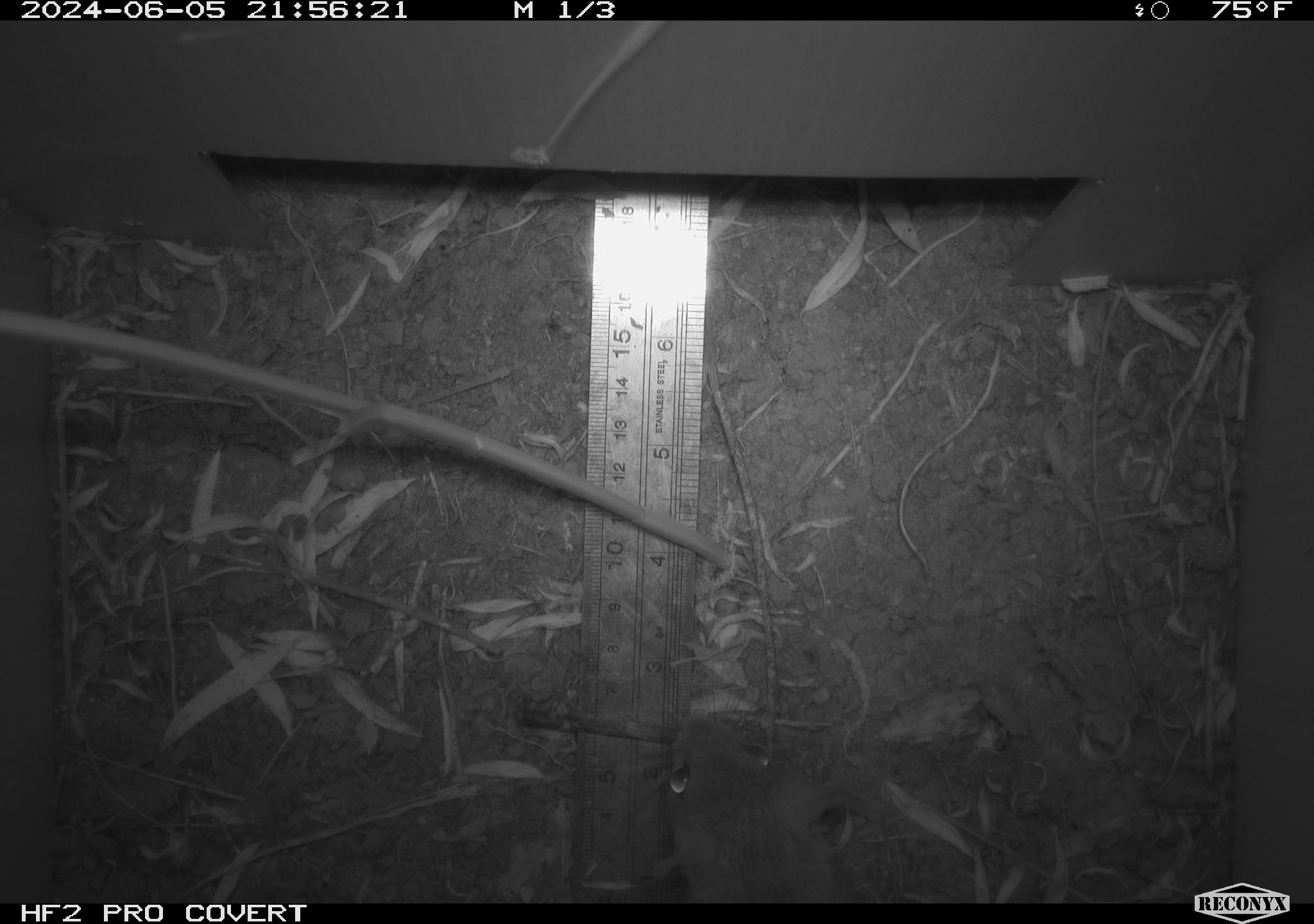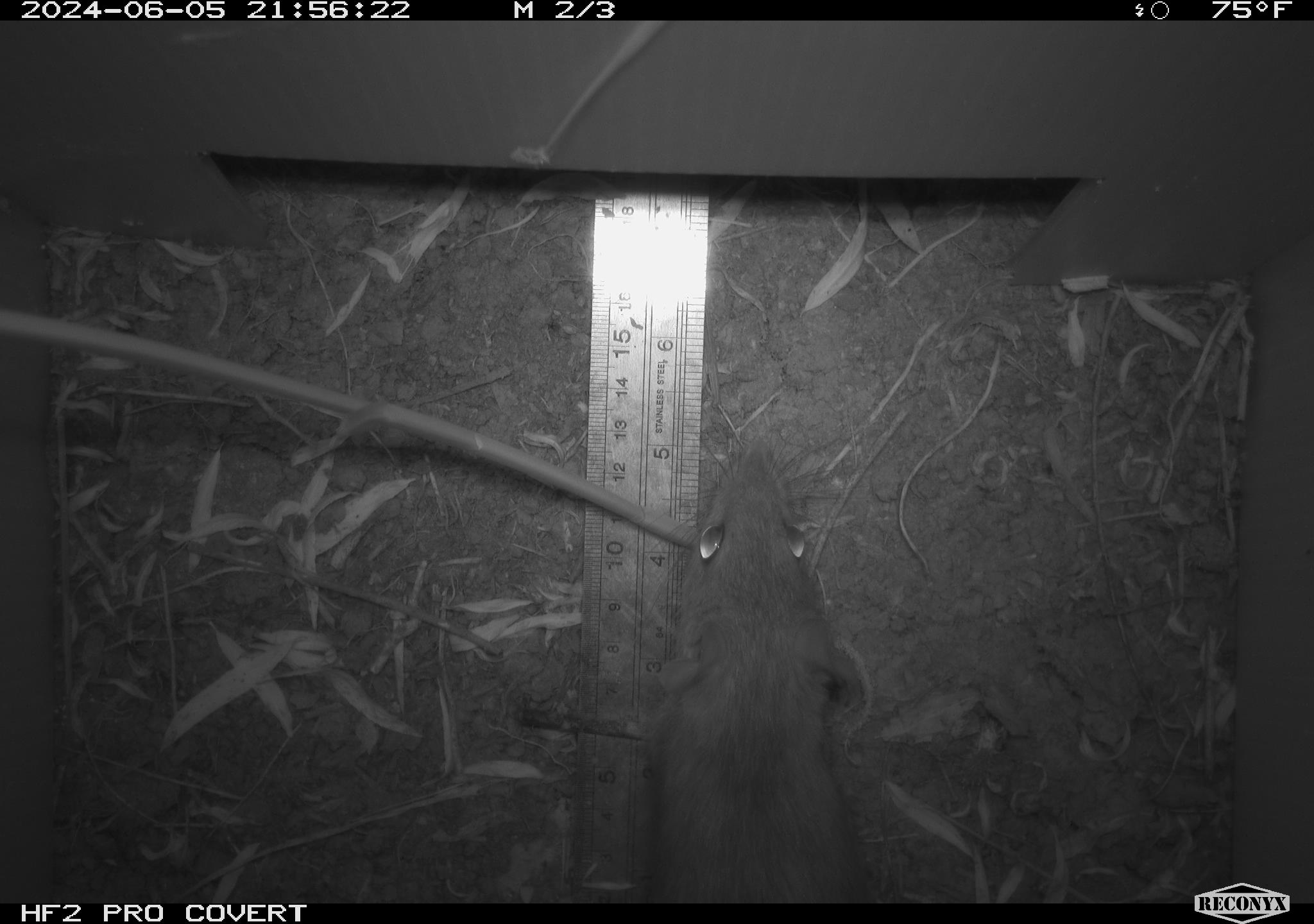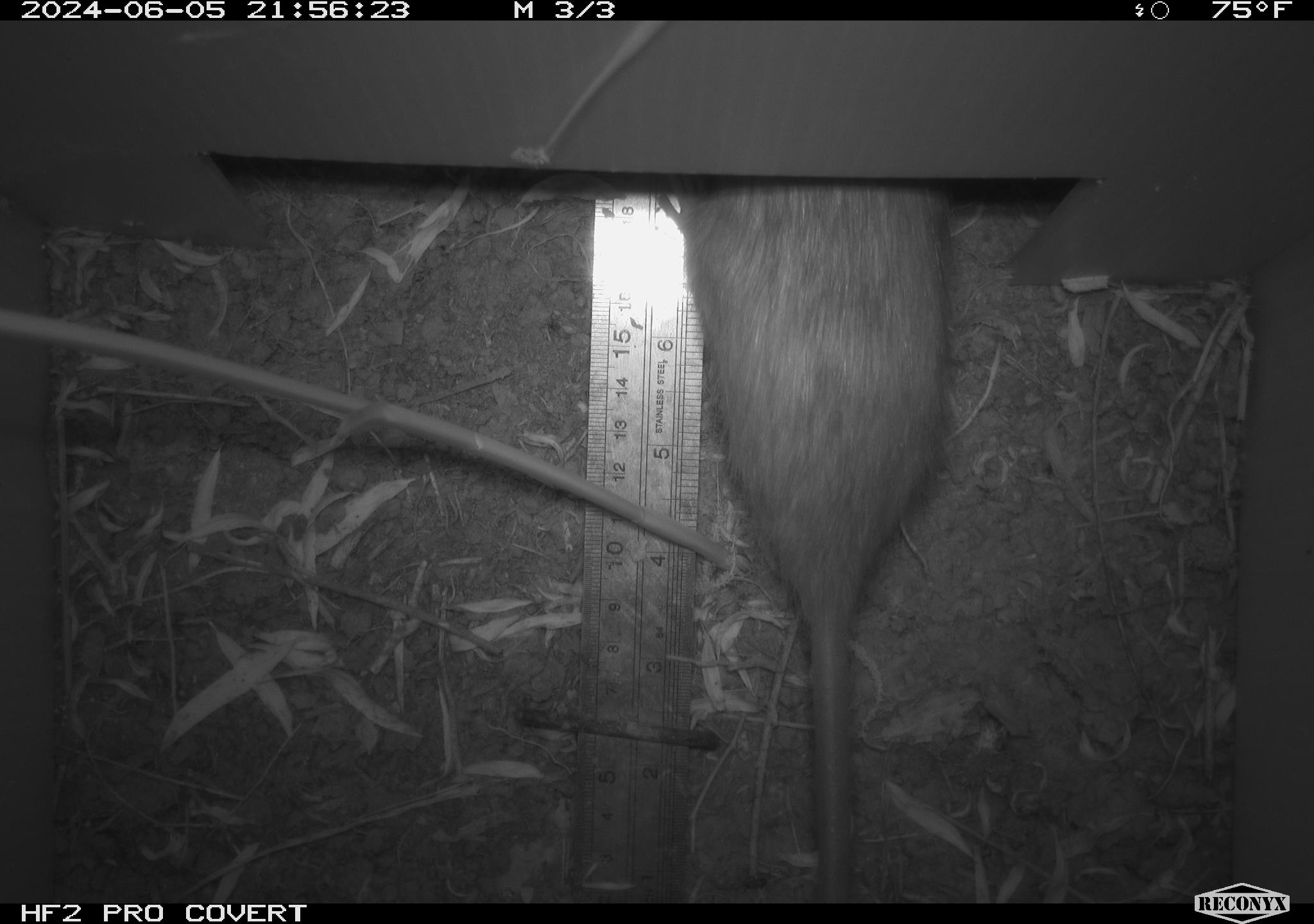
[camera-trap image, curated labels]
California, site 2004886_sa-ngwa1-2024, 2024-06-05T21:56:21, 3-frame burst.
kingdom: Animalia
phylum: Chordata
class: Mammalia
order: Rodentia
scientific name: Rodentia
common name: woodrat or rat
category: woodrat or rat species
Woodrat or rat species (woodrat or rat) (Rodentia).